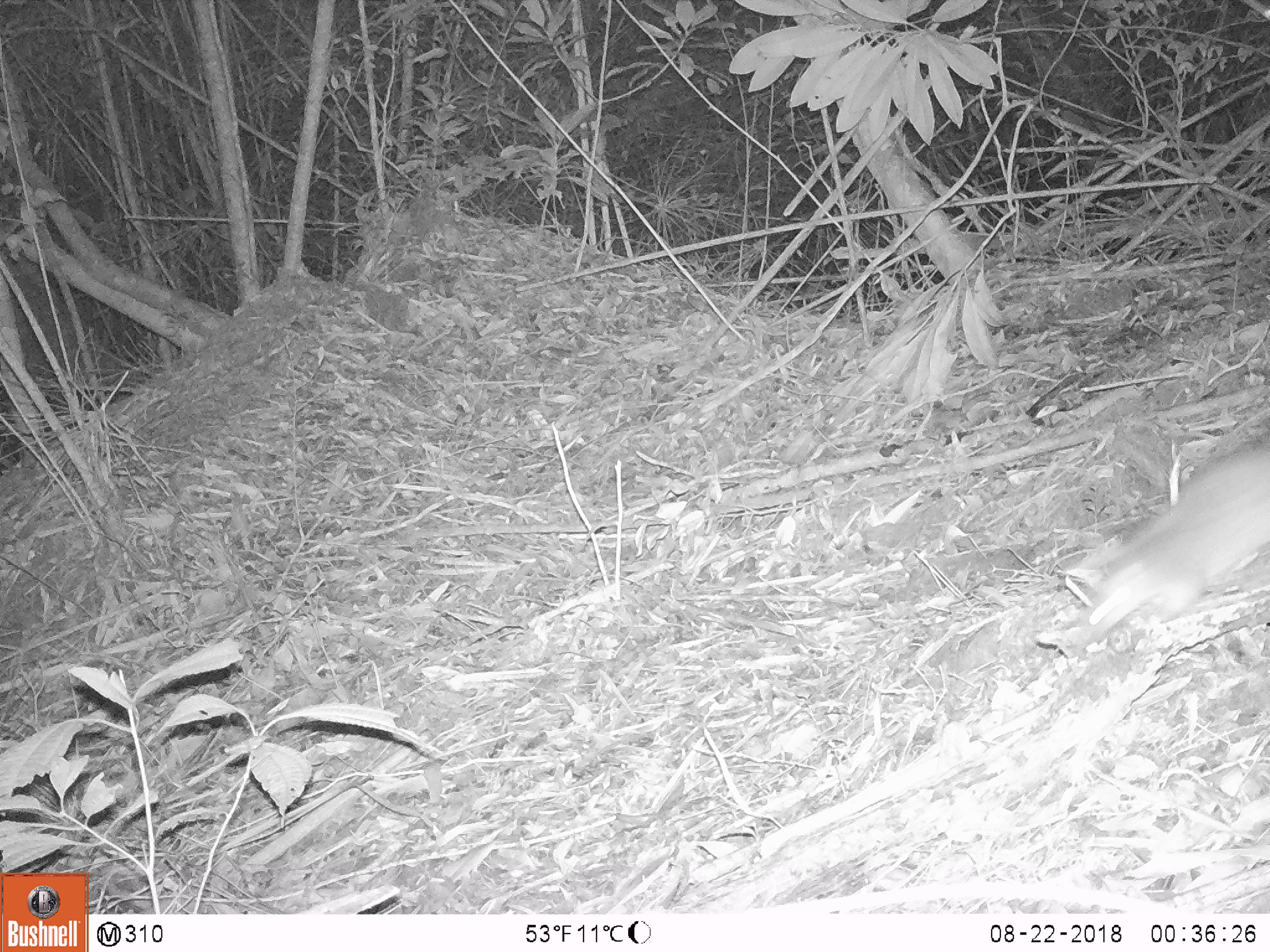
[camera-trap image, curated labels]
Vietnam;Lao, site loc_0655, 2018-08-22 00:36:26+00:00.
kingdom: Animalia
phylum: Chordata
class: Mammalia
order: Carnivora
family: Mustelidae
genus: Melogale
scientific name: Melogale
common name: ferret badger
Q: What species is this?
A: Ferret badger (Melogale).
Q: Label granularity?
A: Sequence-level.